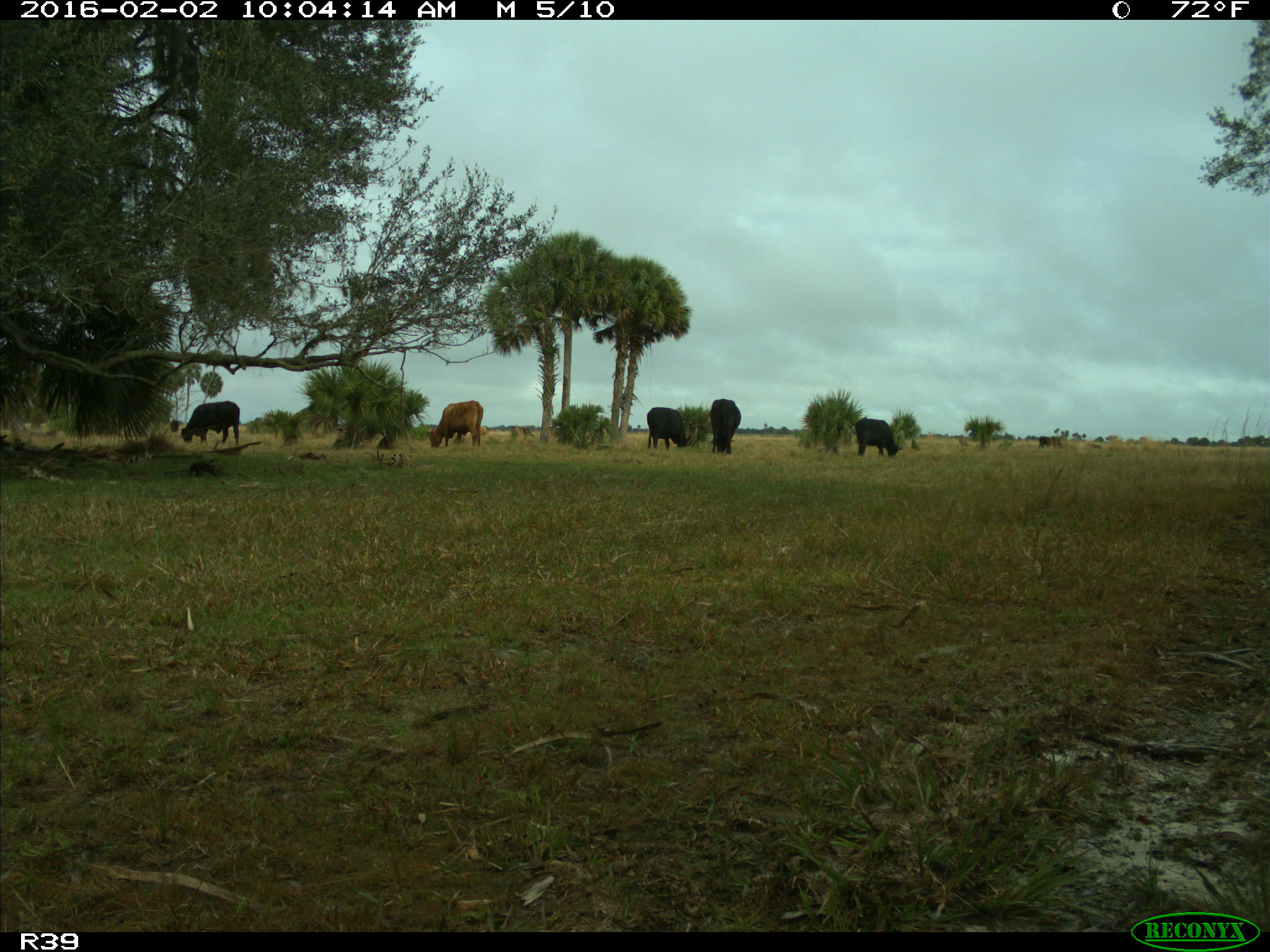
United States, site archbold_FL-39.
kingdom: Animalia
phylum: Chordata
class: Mammalia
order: Artiodactyla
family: Bovidae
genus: Bos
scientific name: Bos taurus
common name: domestic cow